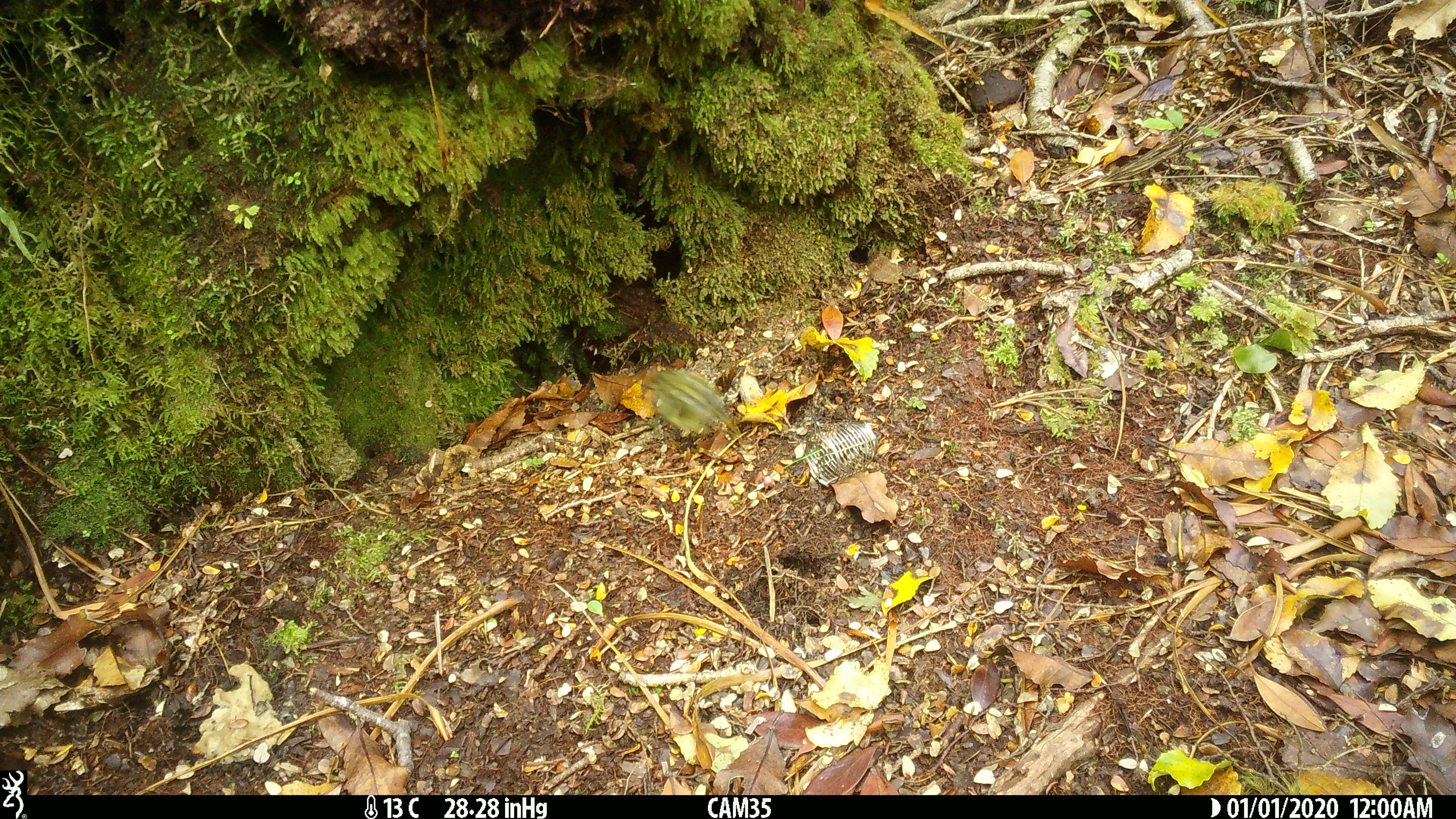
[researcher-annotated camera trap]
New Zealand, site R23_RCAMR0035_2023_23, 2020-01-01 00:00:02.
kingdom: Animalia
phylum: Chordata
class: Aves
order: Passeriformes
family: Acanthisittidae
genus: Acanthisitta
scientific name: Acanthisitta chloris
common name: rifleman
Rifleman (Acanthisitta chloris).